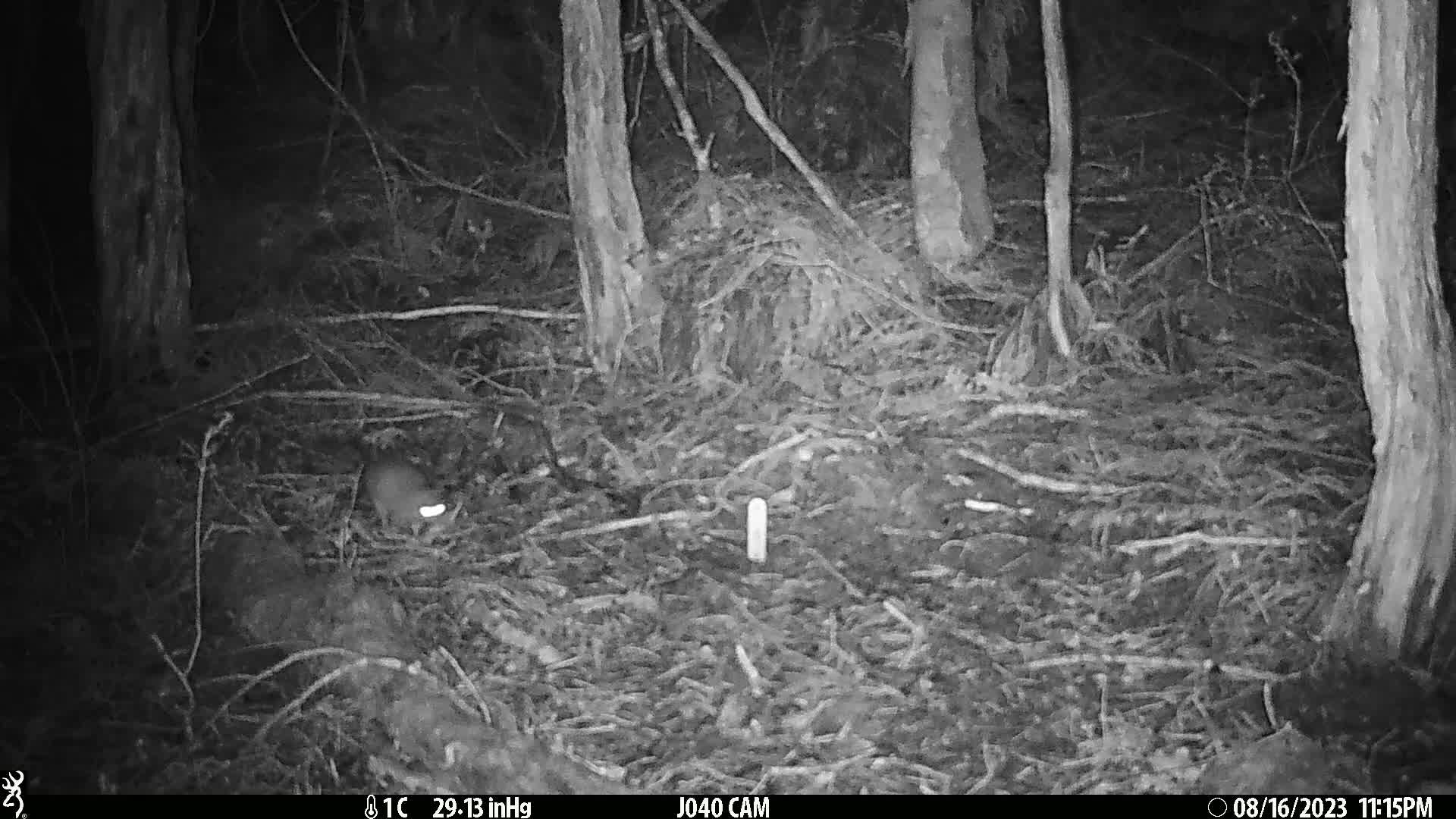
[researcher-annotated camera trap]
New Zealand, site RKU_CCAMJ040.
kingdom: Animalia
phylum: Chordata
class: Mammalia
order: Rodentia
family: Muridae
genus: Rattus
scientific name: Rattus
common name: rat